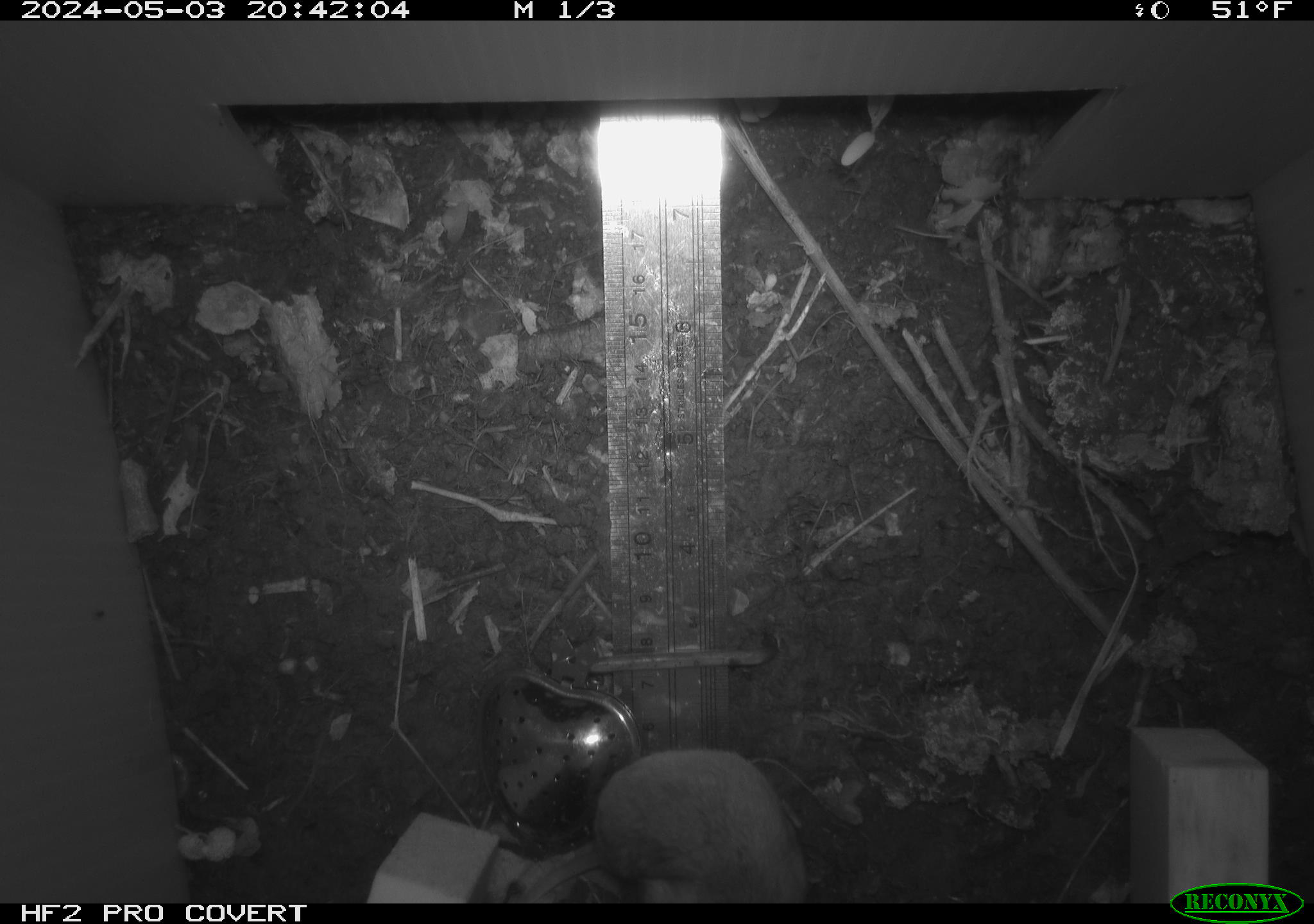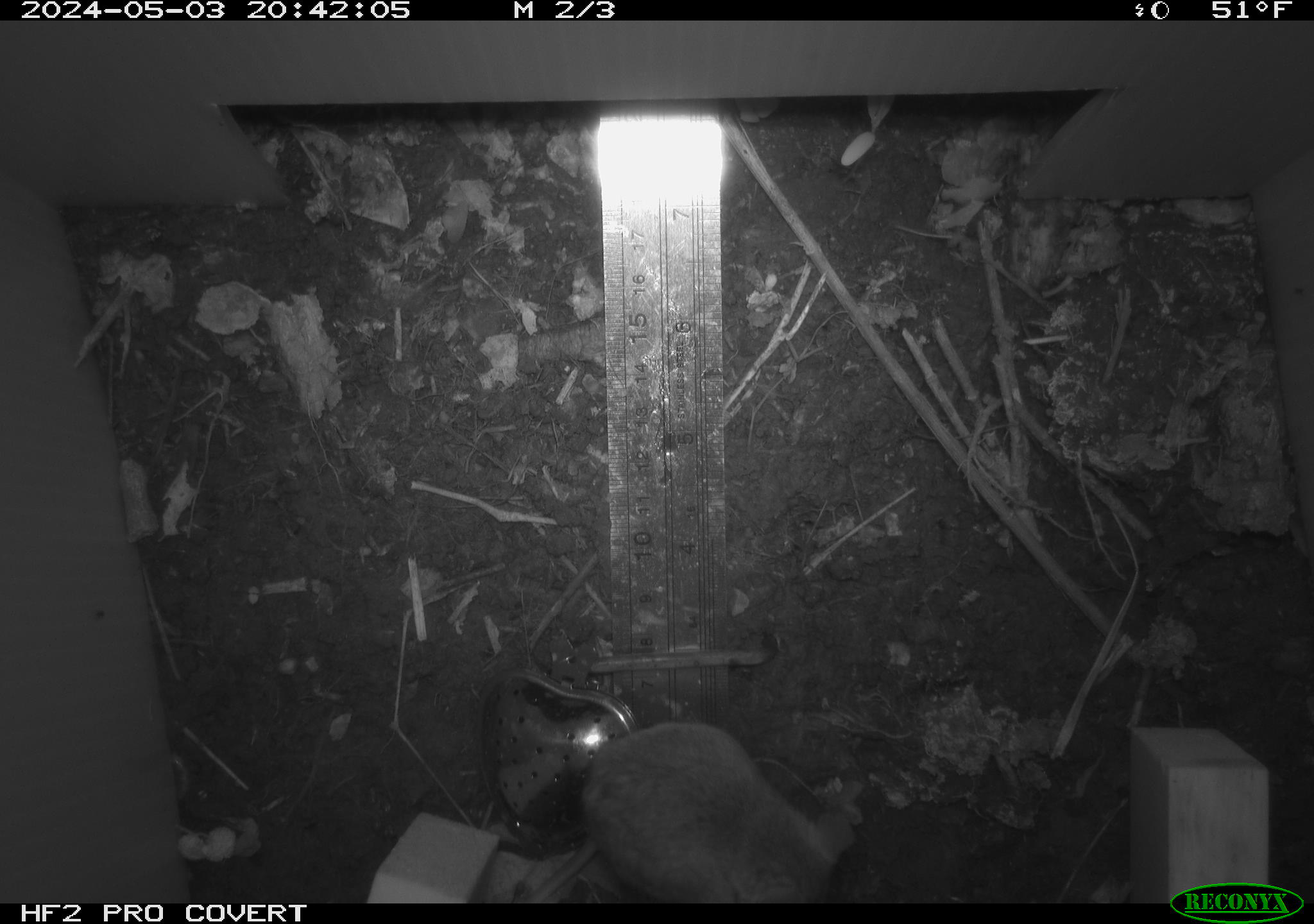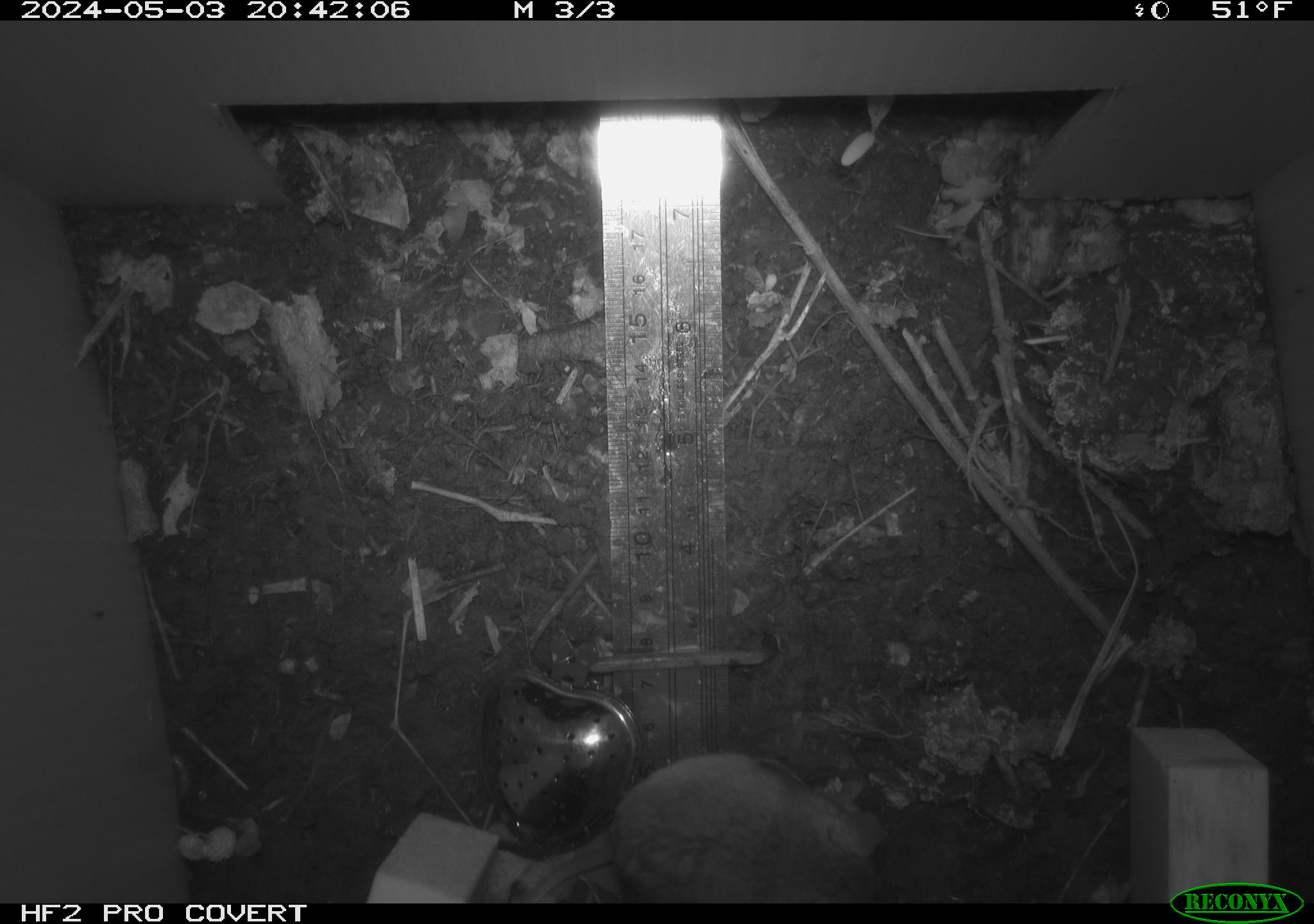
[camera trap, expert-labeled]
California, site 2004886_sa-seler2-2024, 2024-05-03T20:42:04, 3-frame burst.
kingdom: Animalia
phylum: Chordata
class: Mammalia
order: Rodentia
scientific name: Rodentia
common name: mouse species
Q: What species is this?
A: Mouse species (Rodentia).